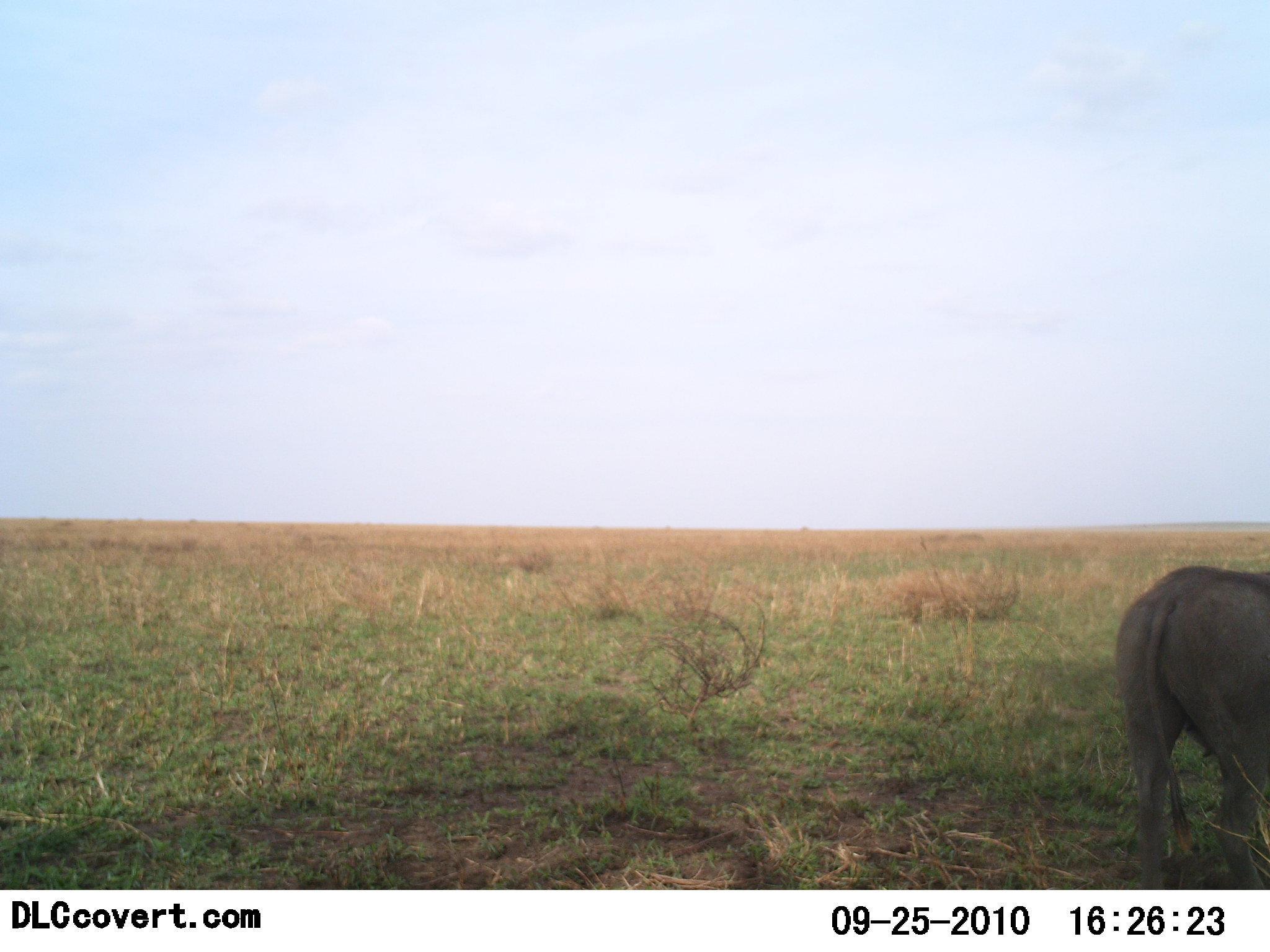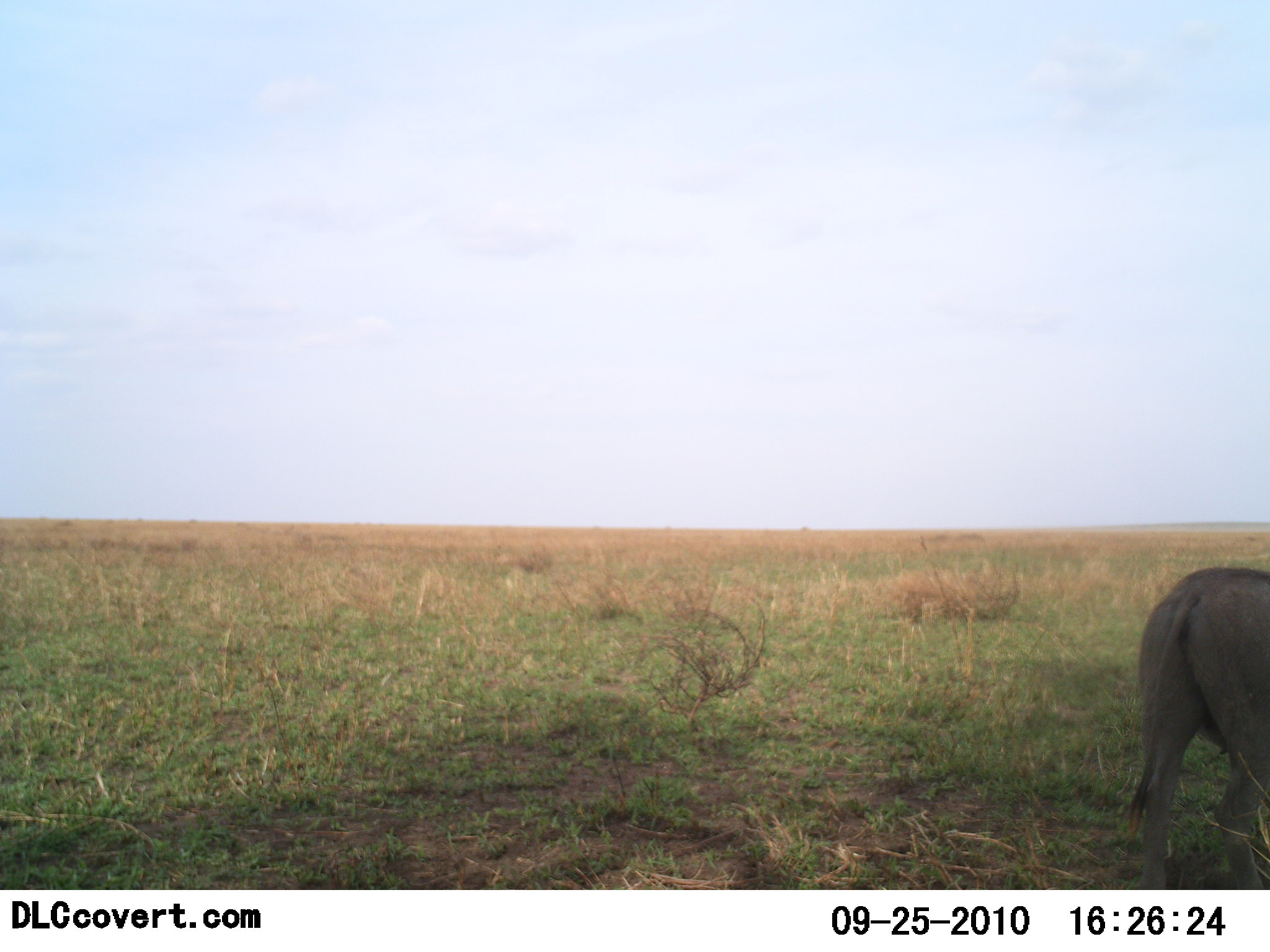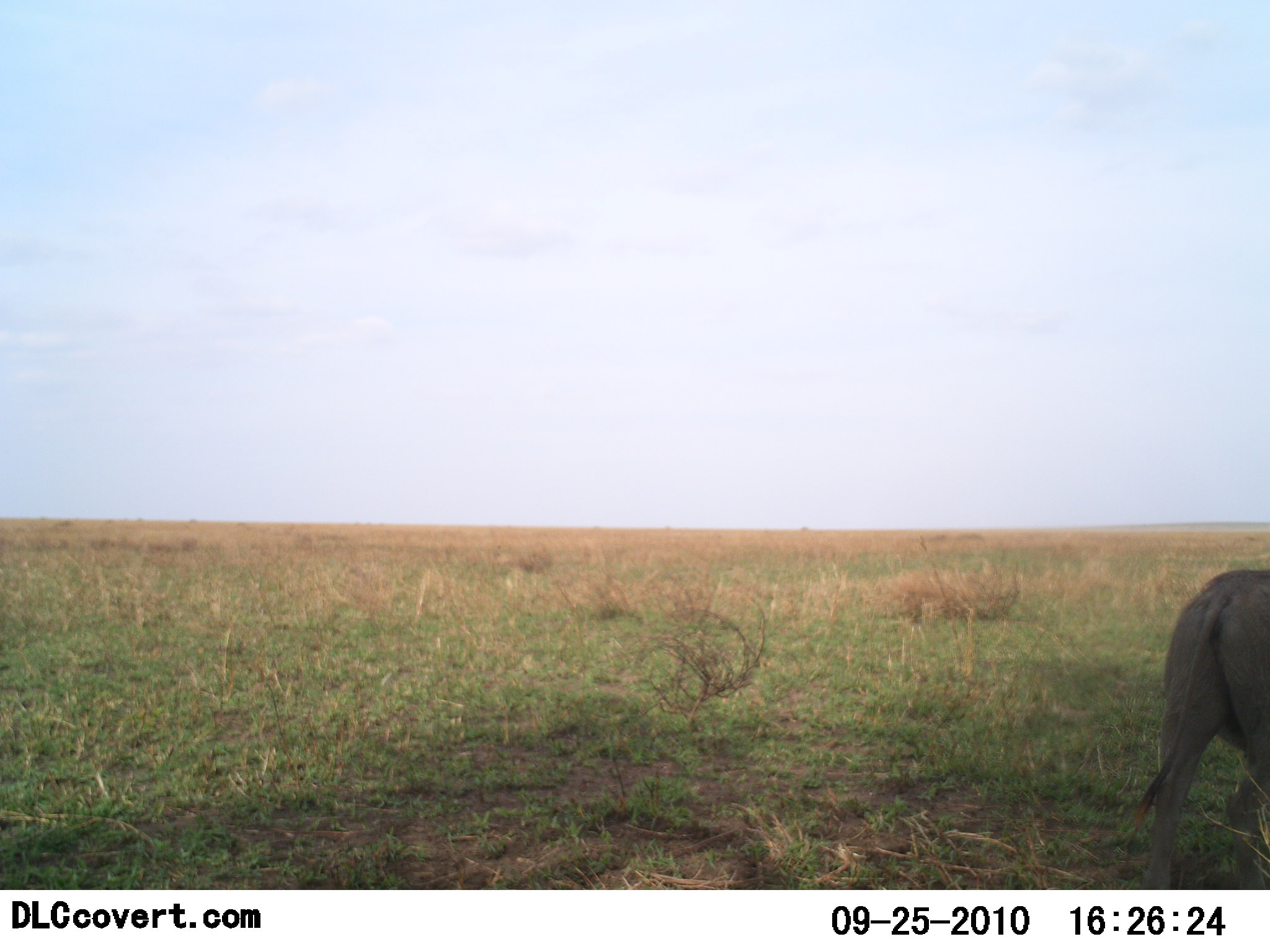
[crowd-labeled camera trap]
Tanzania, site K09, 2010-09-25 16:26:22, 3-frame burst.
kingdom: Animalia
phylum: Chordata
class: Mammalia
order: Artiodactyla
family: Suidae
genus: Phacochoerus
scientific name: Phacochoerus africanus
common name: warthog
Warthog (Phacochoerus africanus), count 1. Behavior (volunteer vote fractions): standing 64%, resting 0%, moving 43%, interacting 0%. Young present (vote fraction): 0%. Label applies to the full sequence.